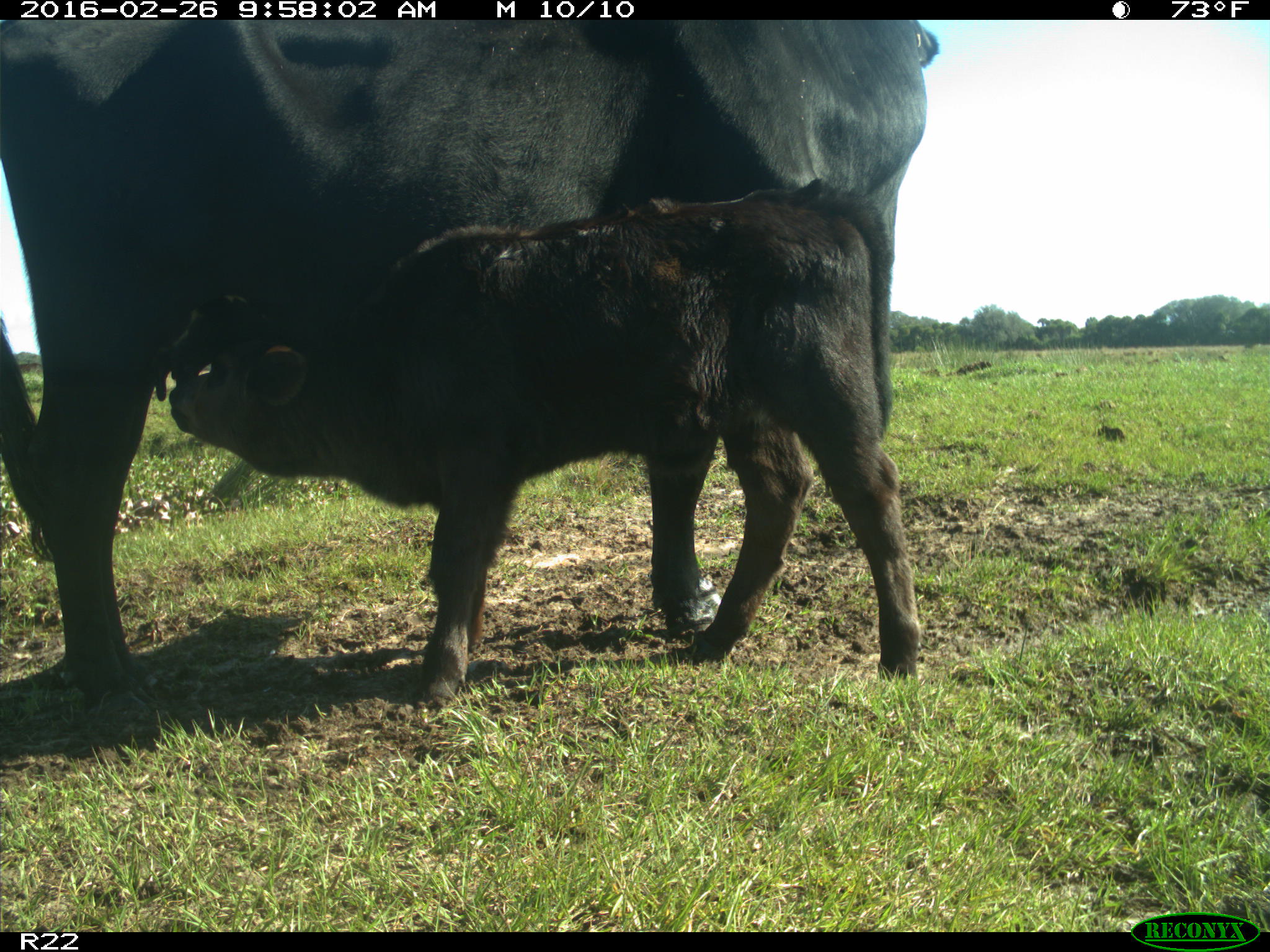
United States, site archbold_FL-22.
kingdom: Animalia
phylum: Chordata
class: Mammalia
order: Artiodactyla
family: Bovidae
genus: Bos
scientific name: Bos taurus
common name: domestic cow